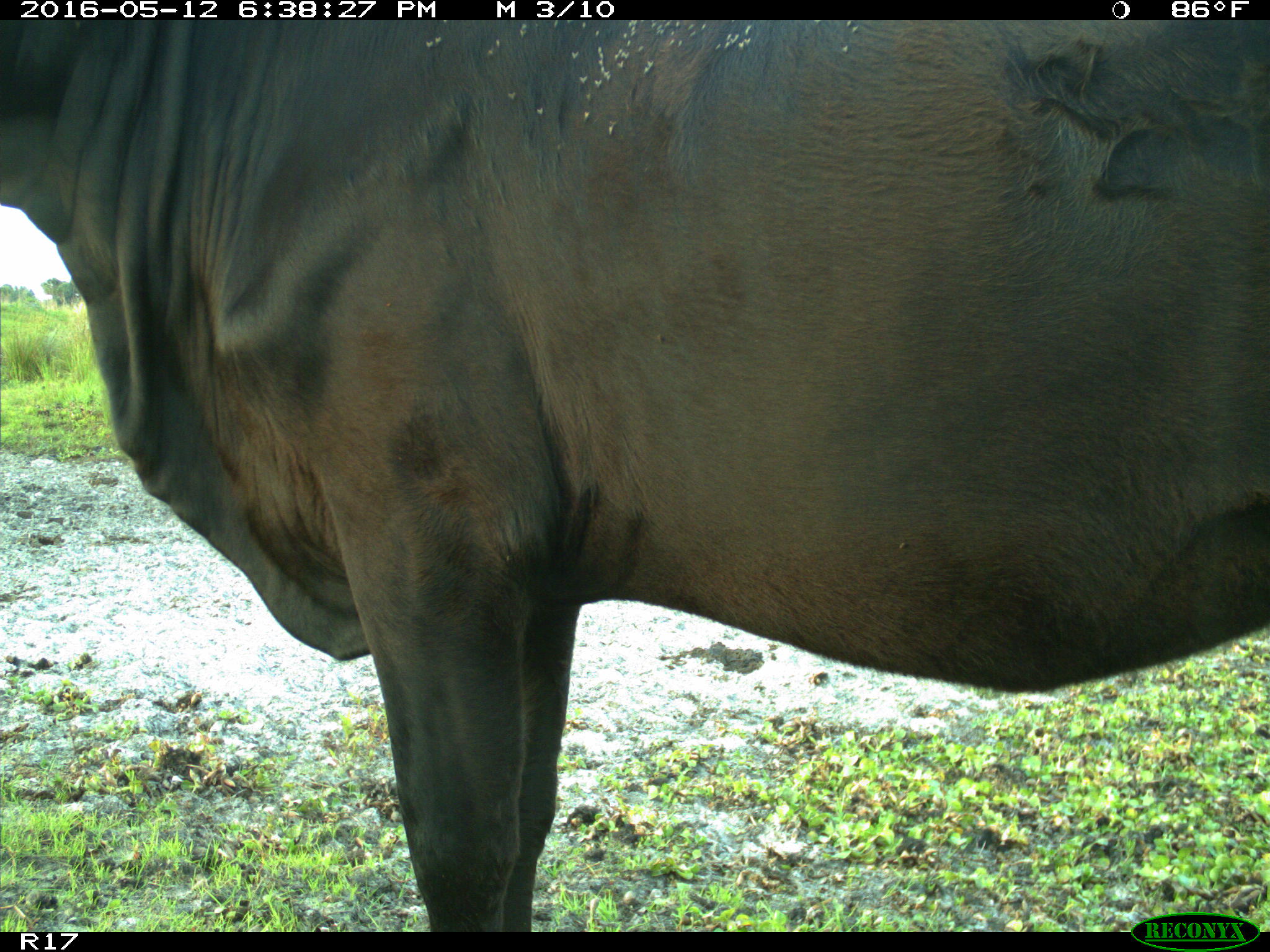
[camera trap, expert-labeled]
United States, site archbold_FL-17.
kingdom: Animalia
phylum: Chordata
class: Mammalia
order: Artiodactyla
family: Bovidae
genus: Bos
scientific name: Bos taurus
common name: domestic cow